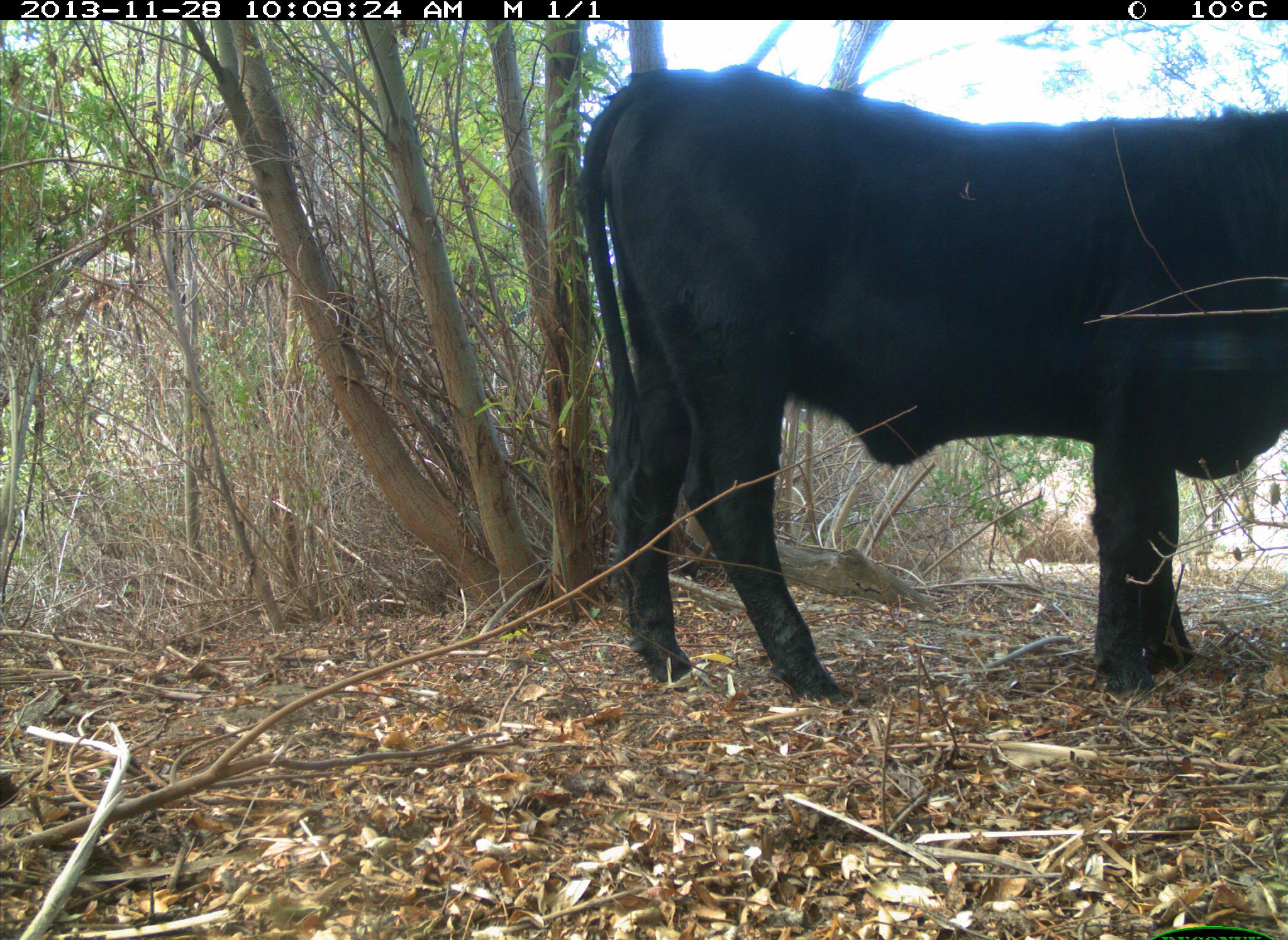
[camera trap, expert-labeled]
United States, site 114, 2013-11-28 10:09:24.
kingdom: Animalia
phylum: Chordata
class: Mammalia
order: Artiodactyla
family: Bovidae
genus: Bos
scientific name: Bos taurus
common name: cow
Cow (Bos taurus).